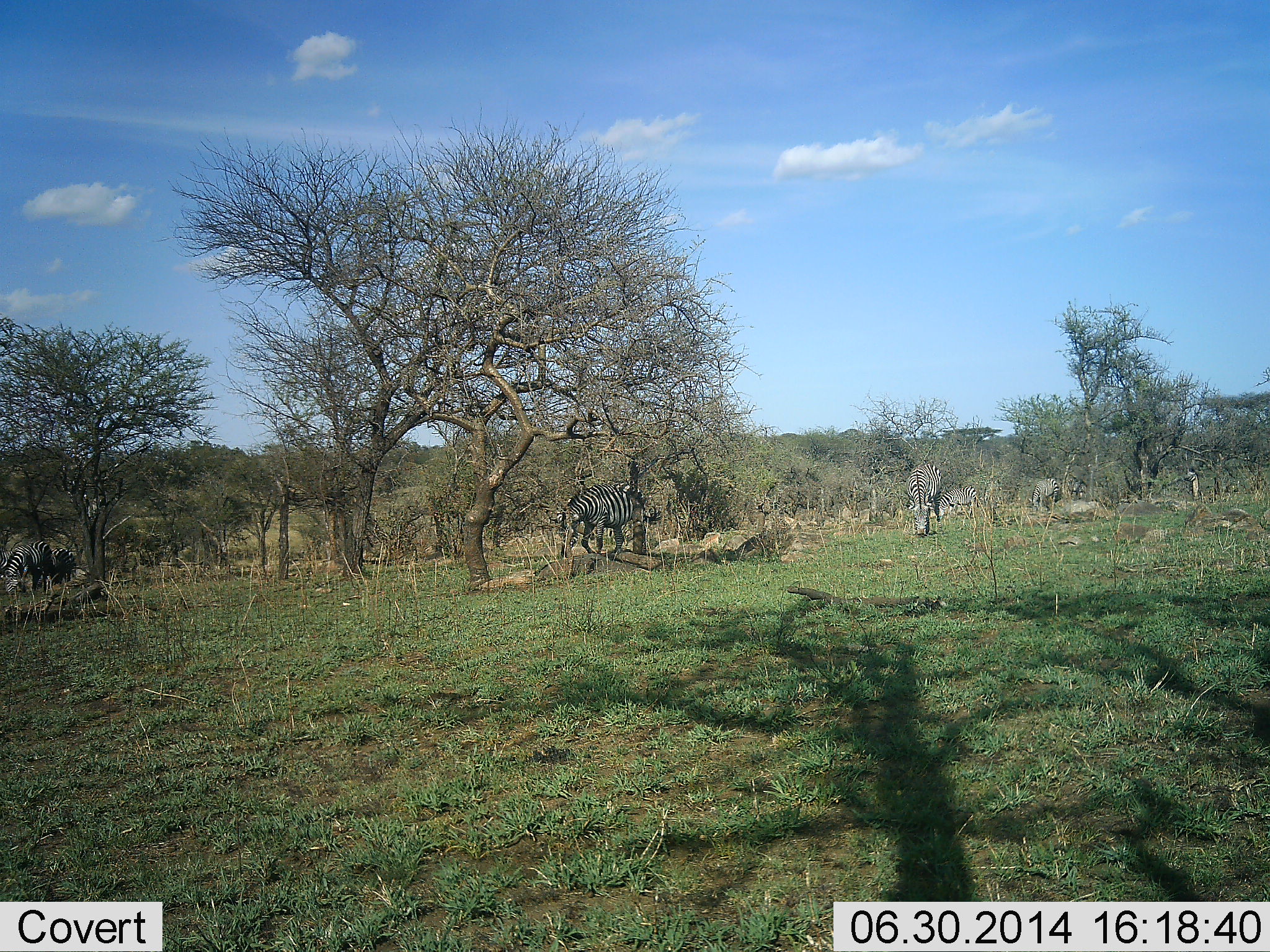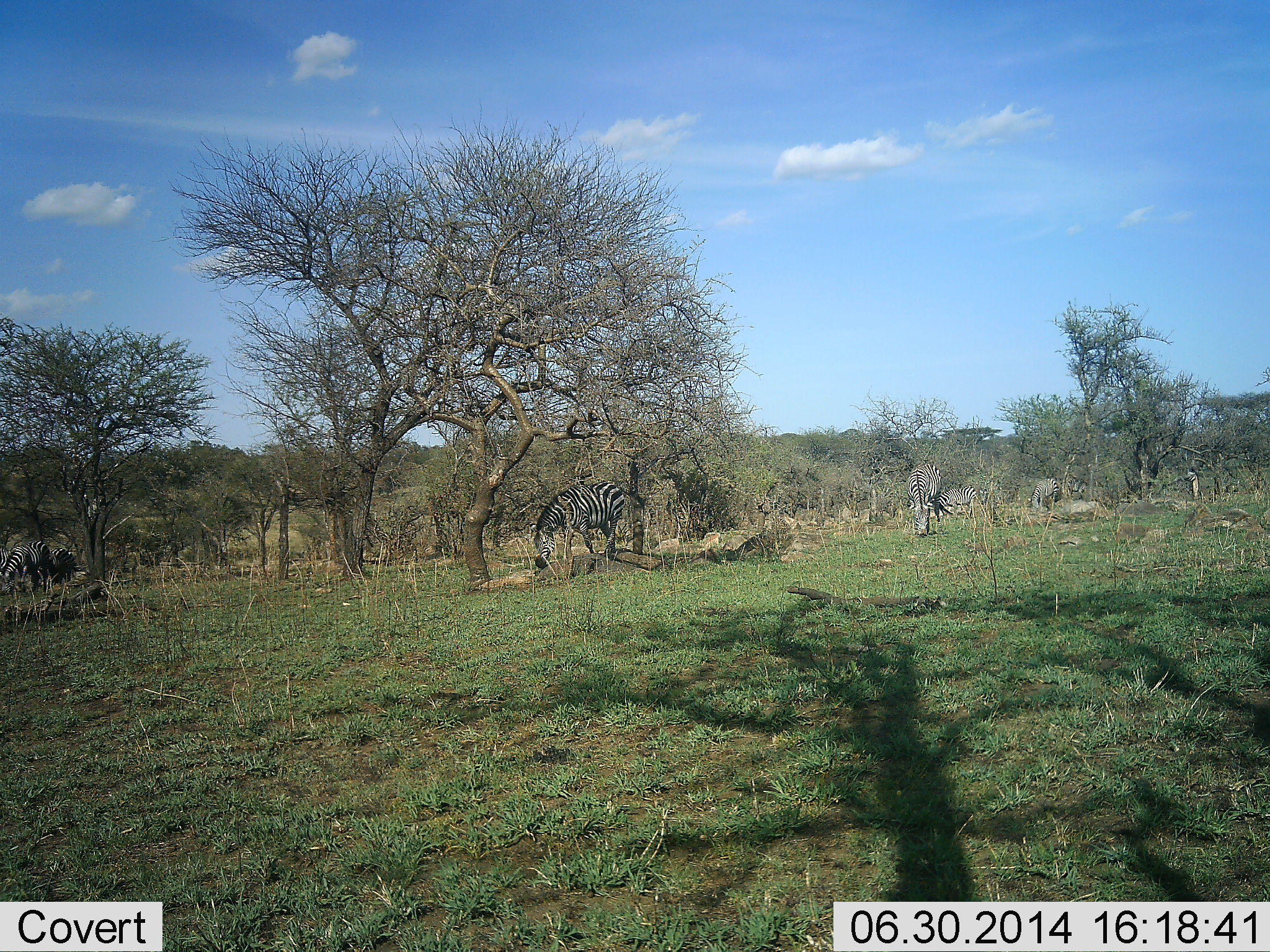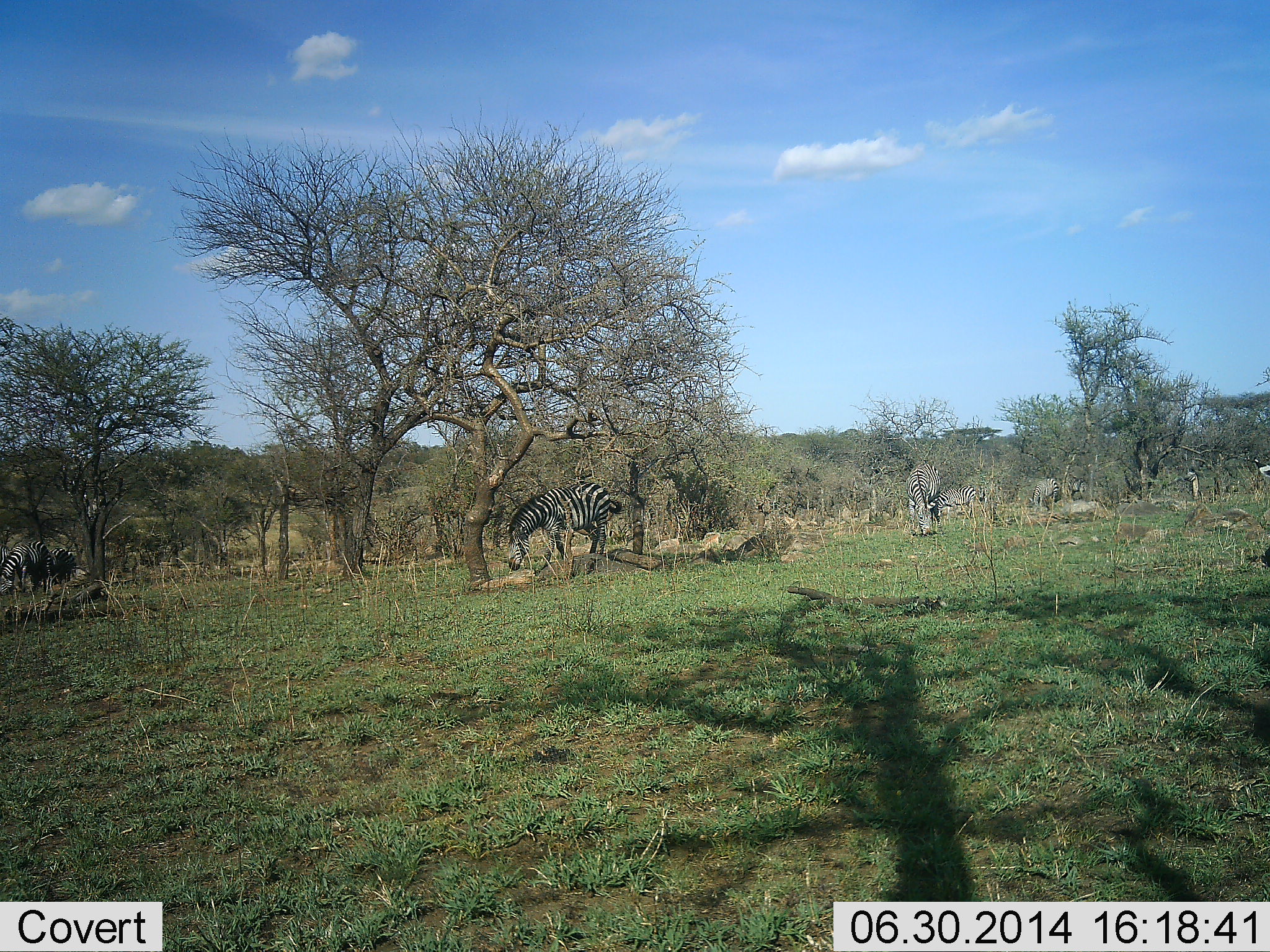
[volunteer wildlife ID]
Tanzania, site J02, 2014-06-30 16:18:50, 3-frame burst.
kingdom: Animalia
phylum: Chordata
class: Mammalia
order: Perissodactyla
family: Equidae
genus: Equus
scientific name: Equus quagga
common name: plains zebra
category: zebra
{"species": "zebra (plains zebra) (Equus quagga)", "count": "5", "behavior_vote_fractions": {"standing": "50%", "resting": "0%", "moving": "0%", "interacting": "0%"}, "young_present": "0%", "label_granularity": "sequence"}